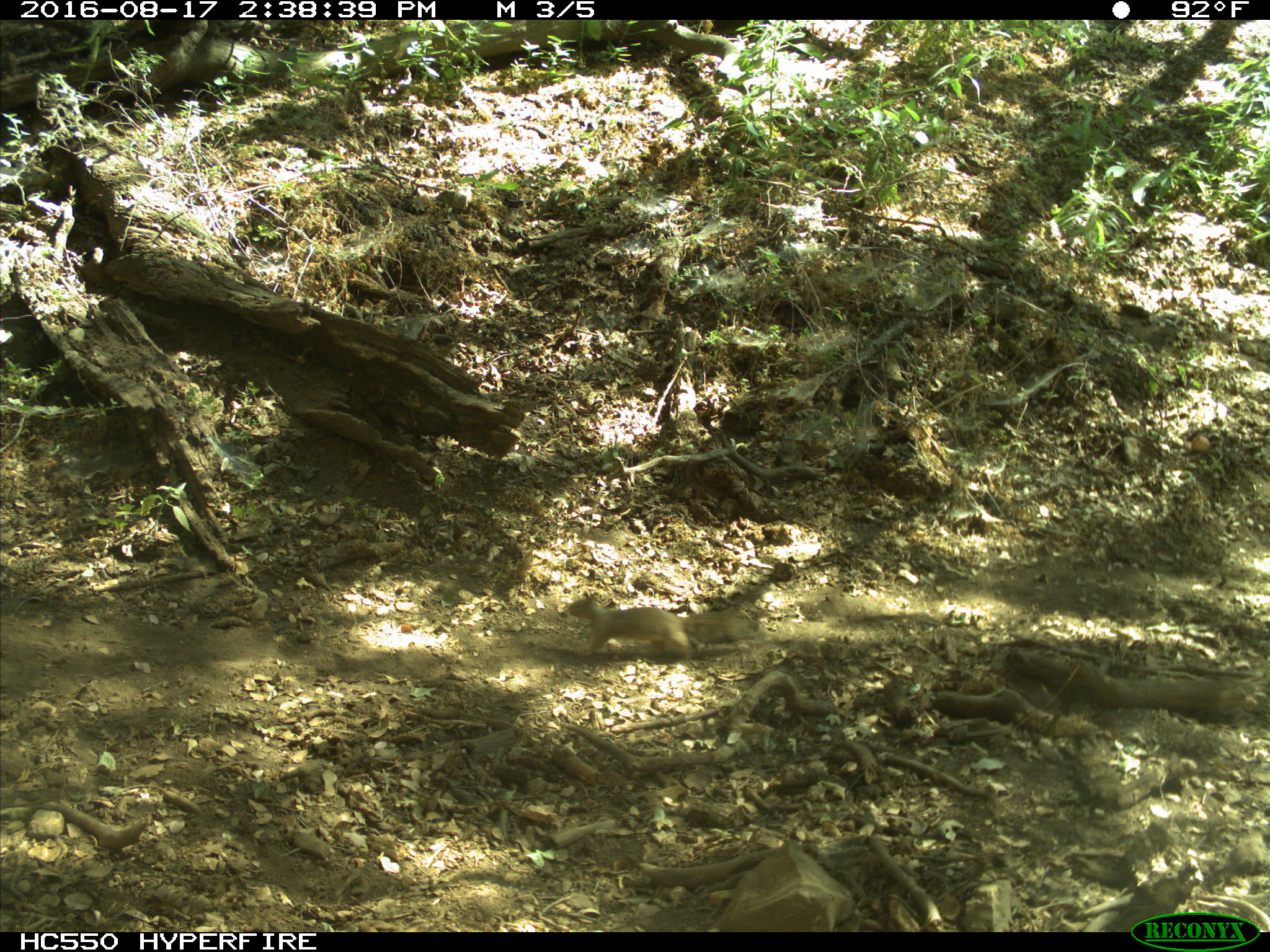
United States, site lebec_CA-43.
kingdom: Animalia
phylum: Chordata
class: Mammalia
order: Rodentia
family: Sciuridae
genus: Otospermophilus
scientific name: Otospermophilus beecheyi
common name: california ground squirrel